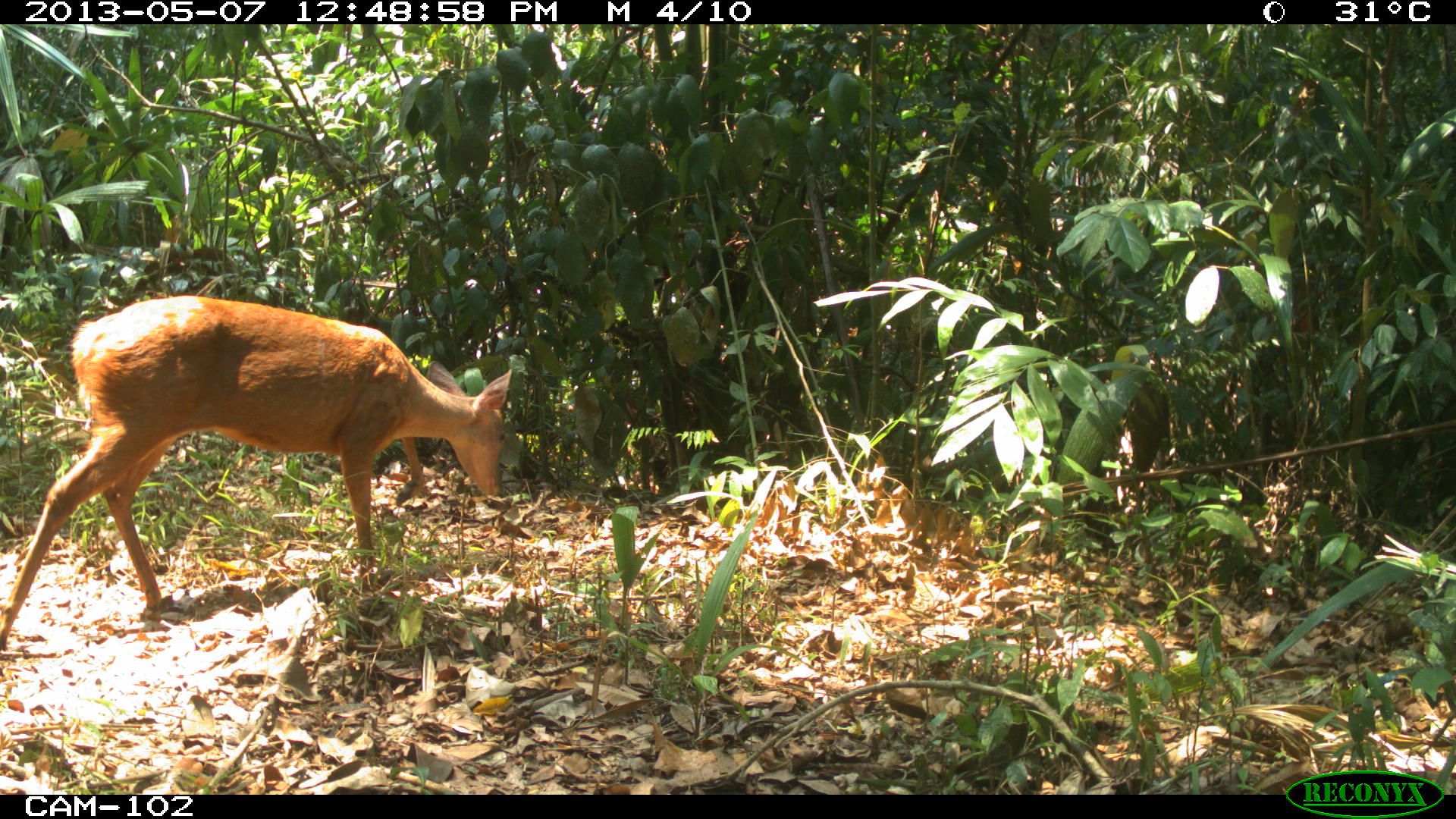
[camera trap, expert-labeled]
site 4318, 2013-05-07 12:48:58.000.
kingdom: Animalia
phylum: Chordata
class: Mammalia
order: Artiodactyla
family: Cervidae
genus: Mazama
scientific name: Mazama temama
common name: central american red brocket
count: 1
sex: female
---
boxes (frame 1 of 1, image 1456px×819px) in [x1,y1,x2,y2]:
mazama temama: [0,292,510,643]